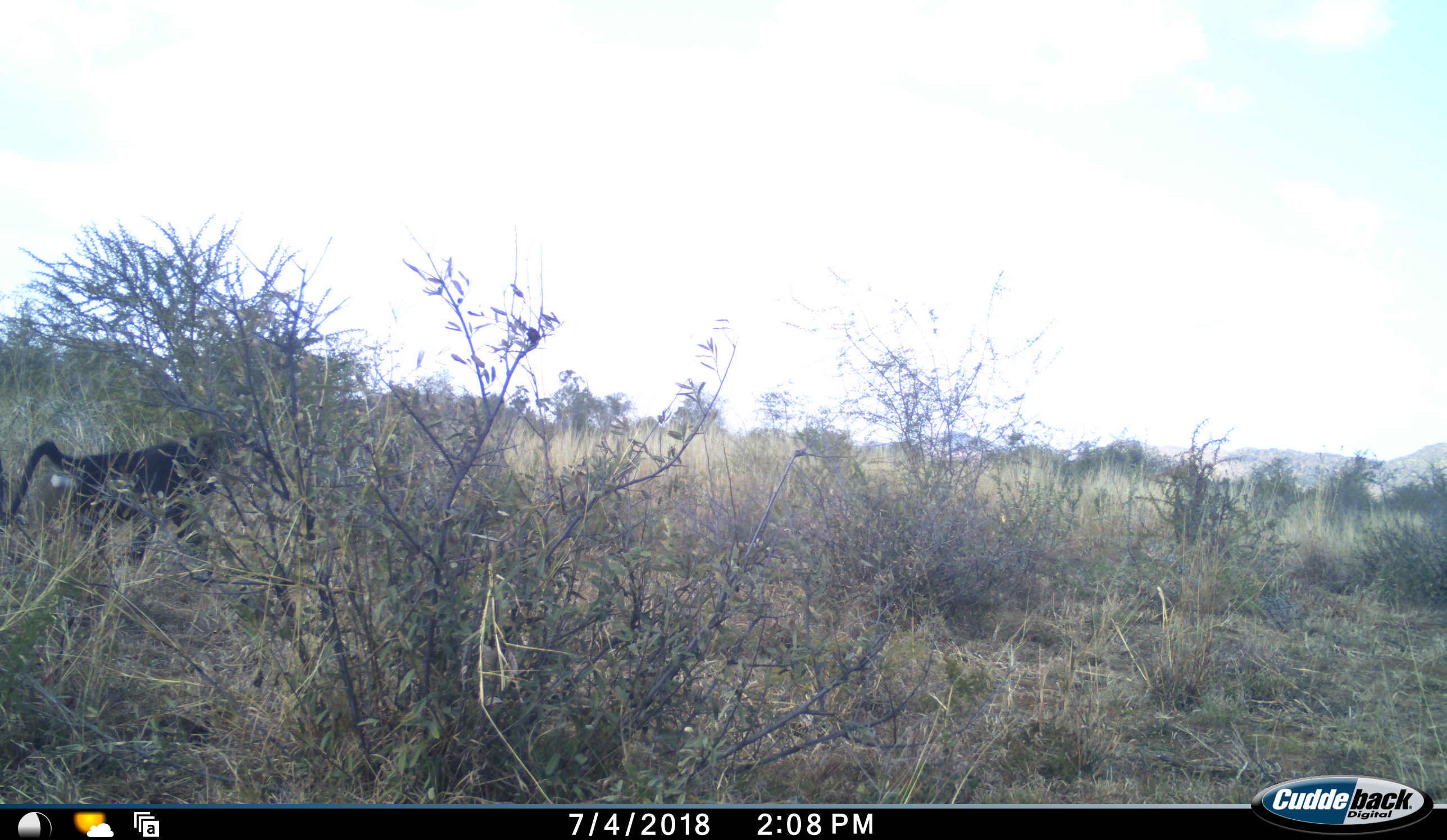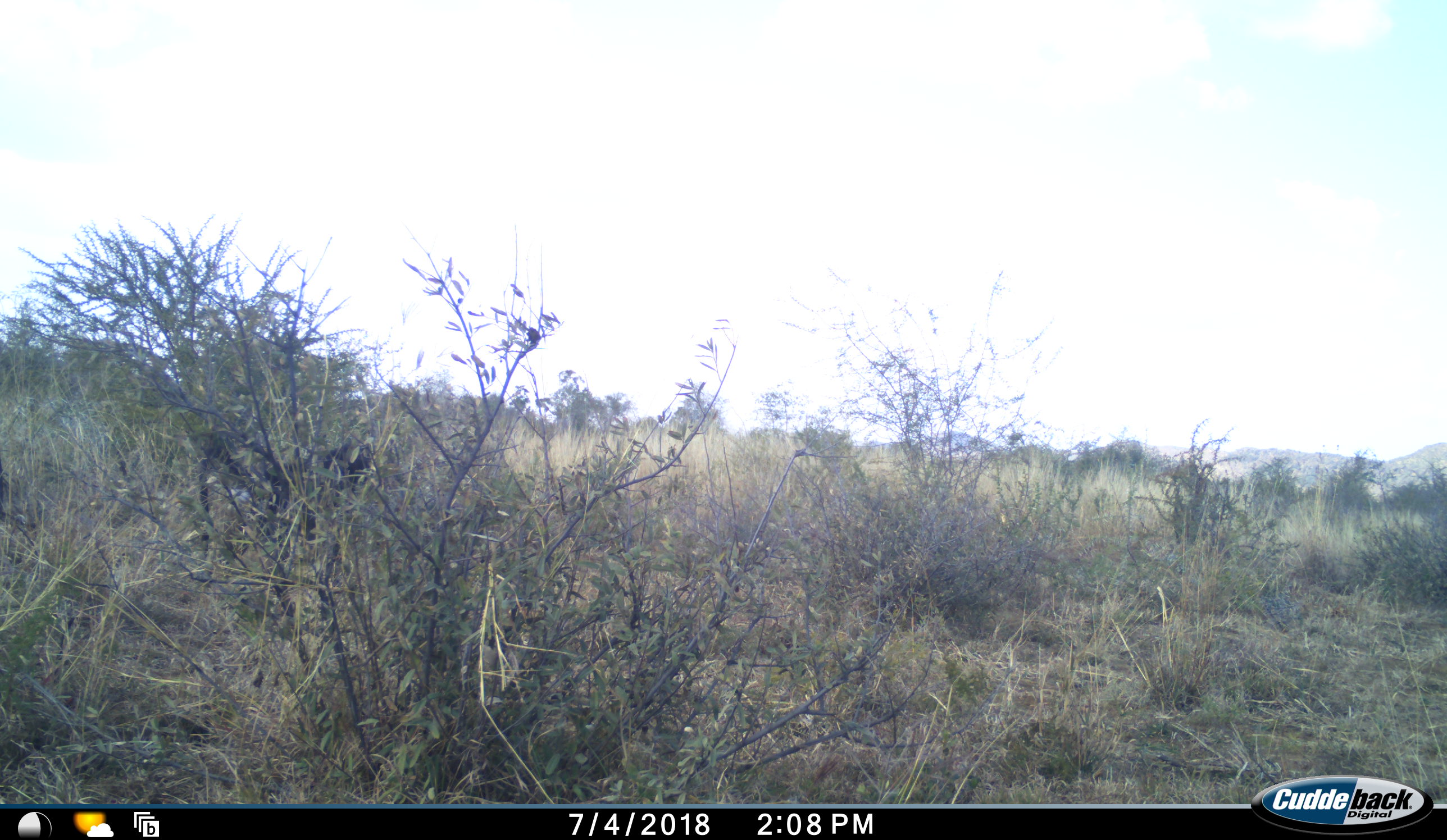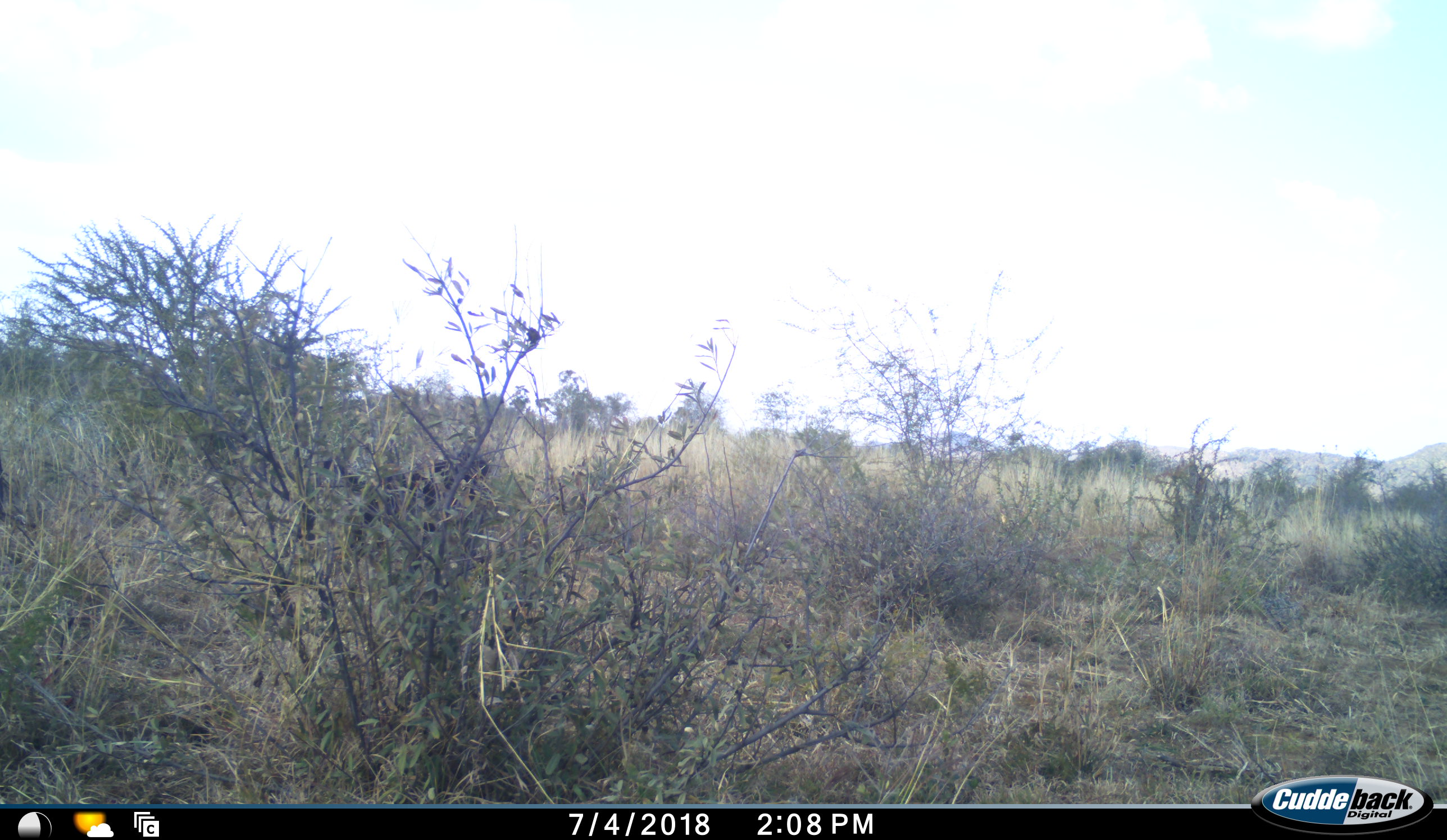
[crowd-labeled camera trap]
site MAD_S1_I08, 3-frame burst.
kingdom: Animalia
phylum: Chordata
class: Mammalia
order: Primates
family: Cercopithecidae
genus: Papio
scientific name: Papio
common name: baboon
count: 1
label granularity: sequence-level